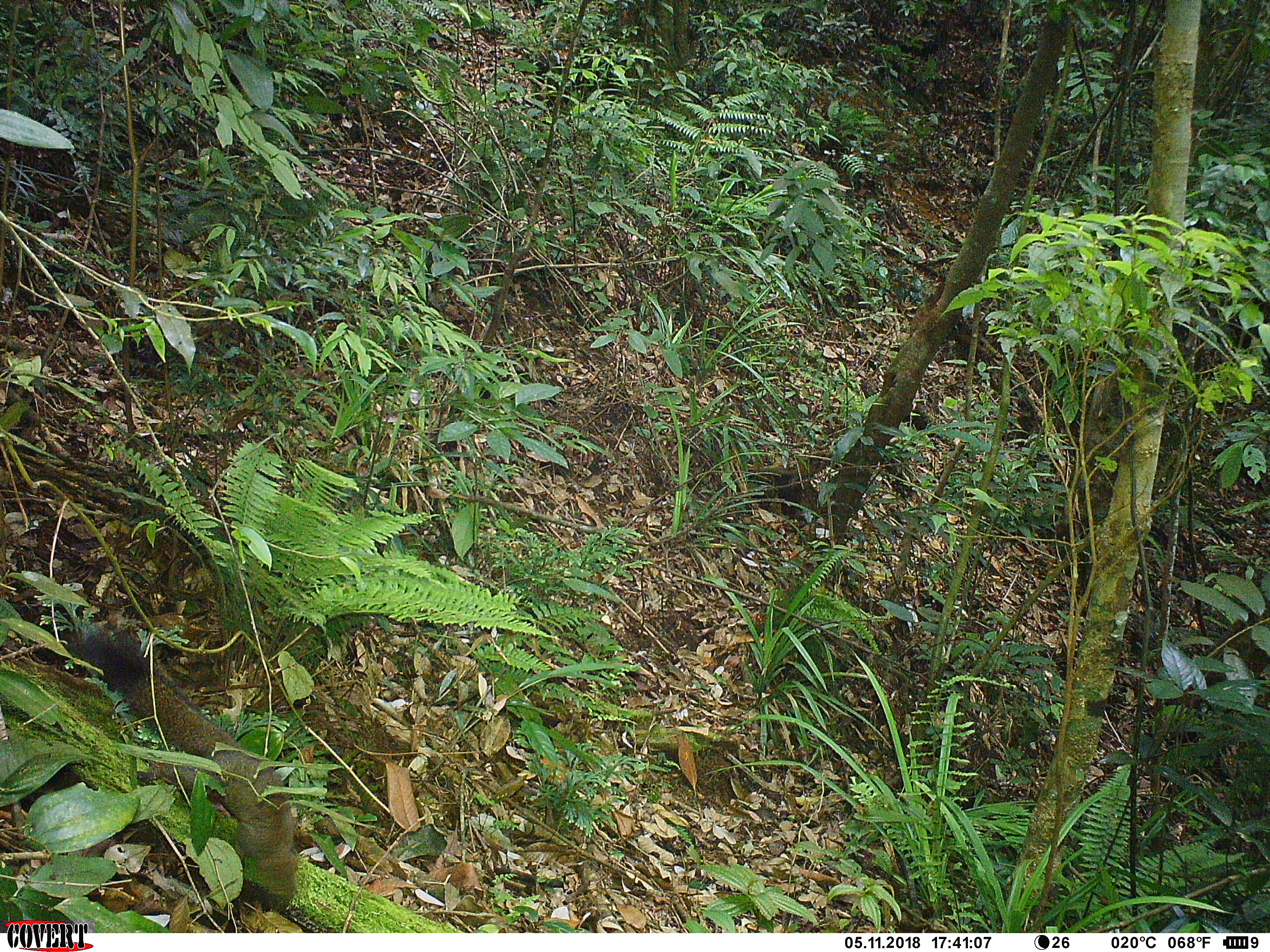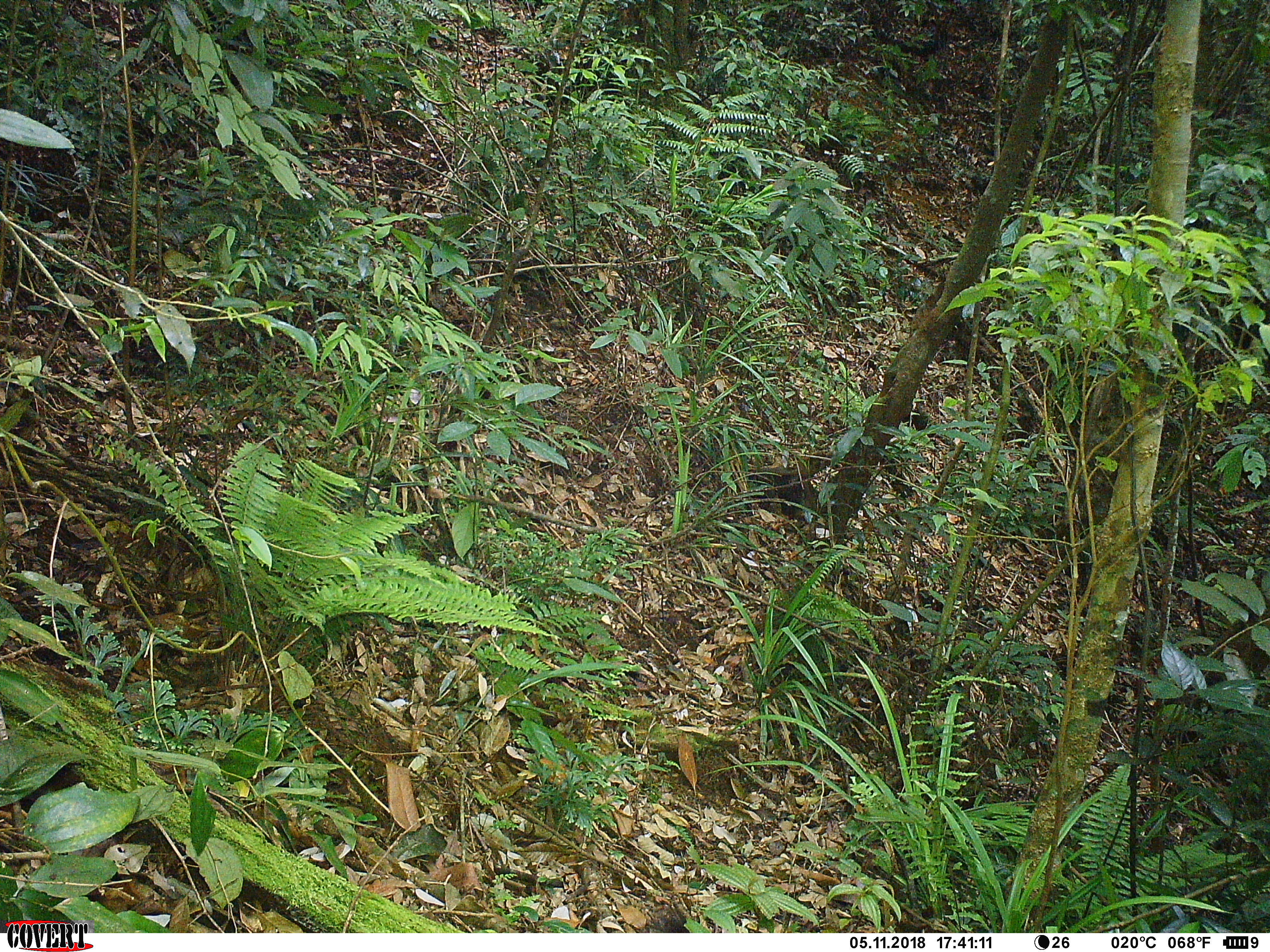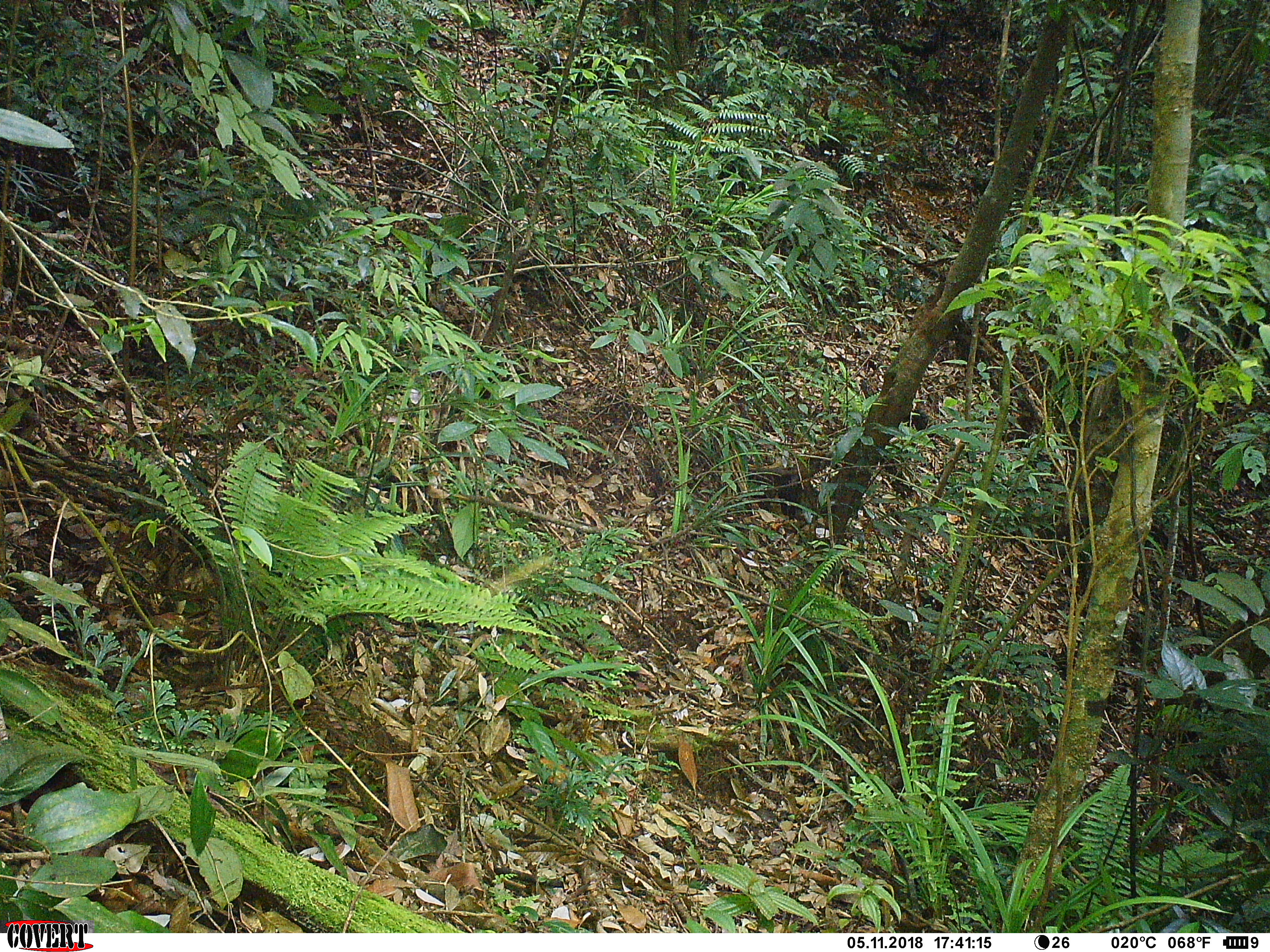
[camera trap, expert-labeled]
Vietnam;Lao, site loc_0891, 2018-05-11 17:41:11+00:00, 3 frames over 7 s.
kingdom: Animalia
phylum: Chordata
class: Mammalia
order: Rodentia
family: Sciuridae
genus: Sciurus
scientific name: Sciurus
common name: squirrel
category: unidentified squirrel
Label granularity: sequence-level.